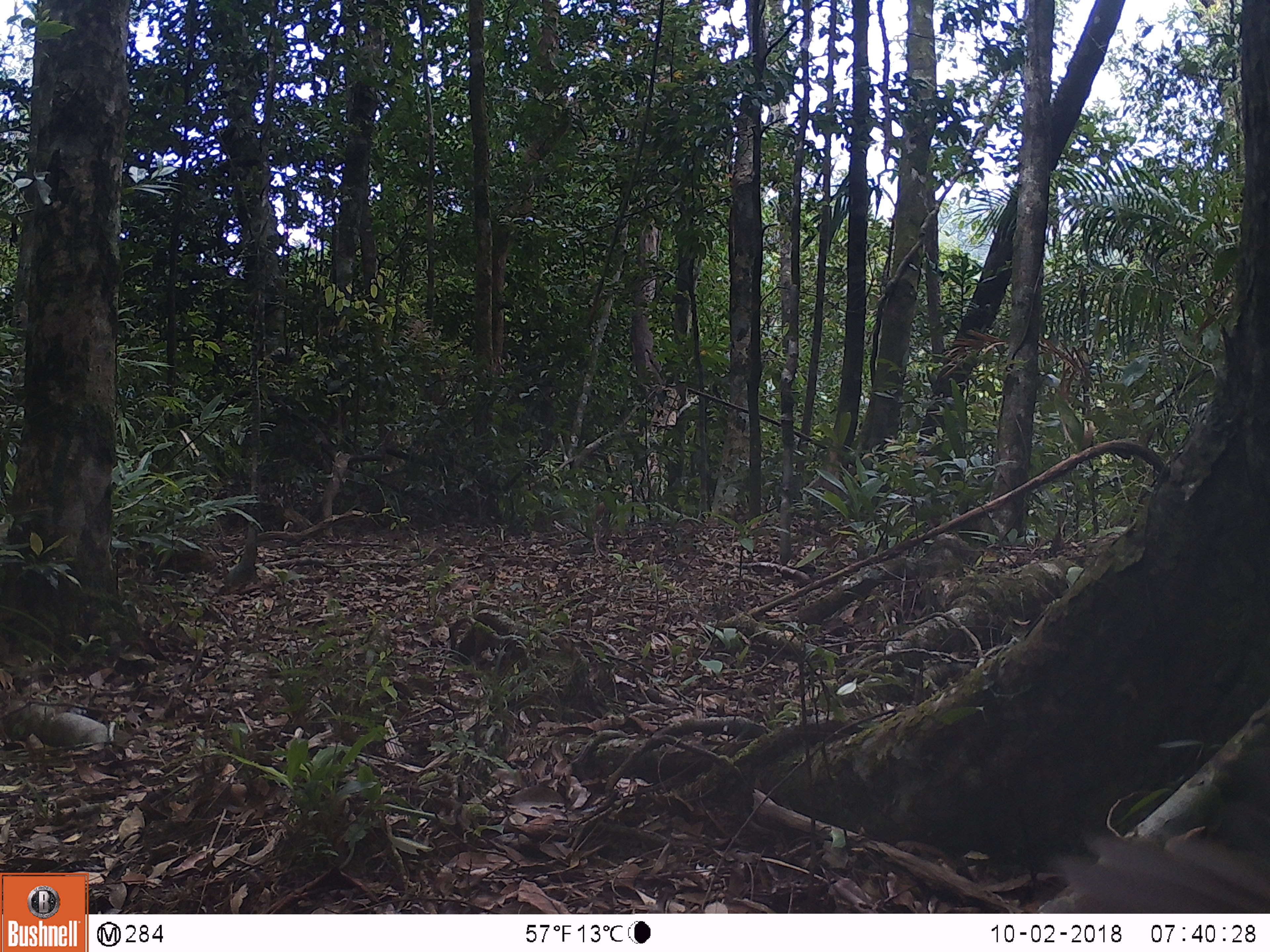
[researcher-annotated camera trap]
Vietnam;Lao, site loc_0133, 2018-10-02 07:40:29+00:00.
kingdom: Animalia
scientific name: Animalia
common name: animal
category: unidentified animal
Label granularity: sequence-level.